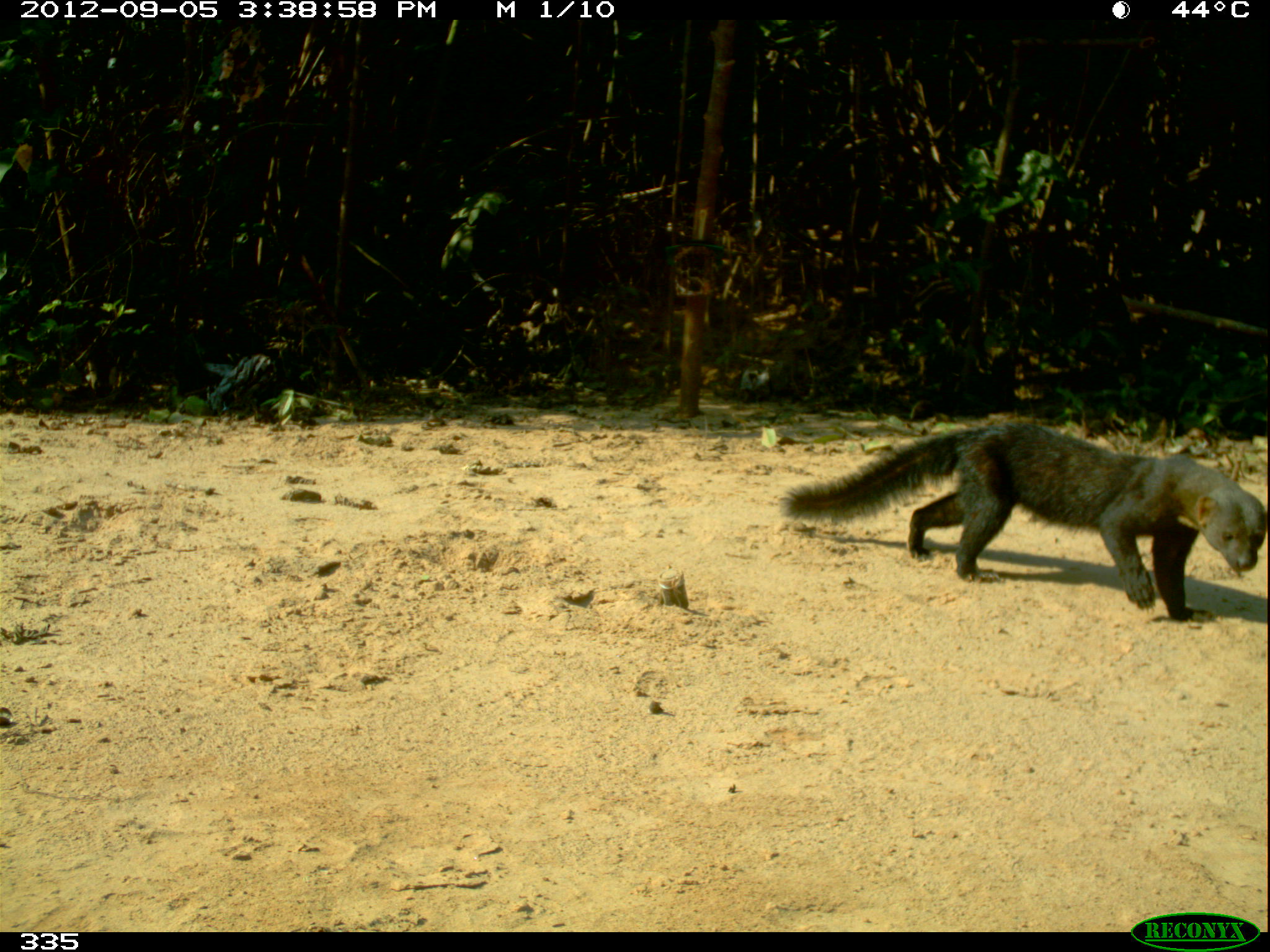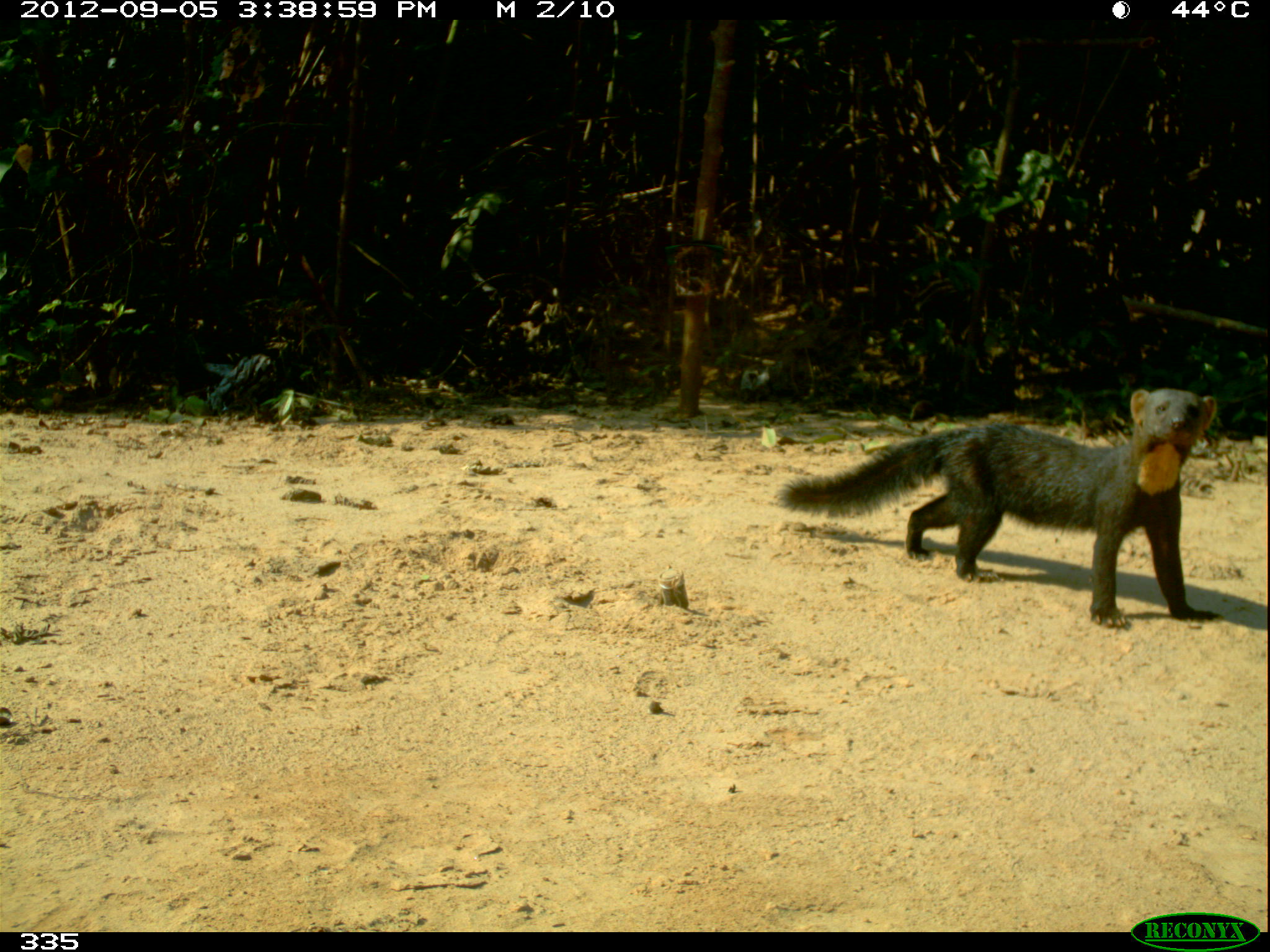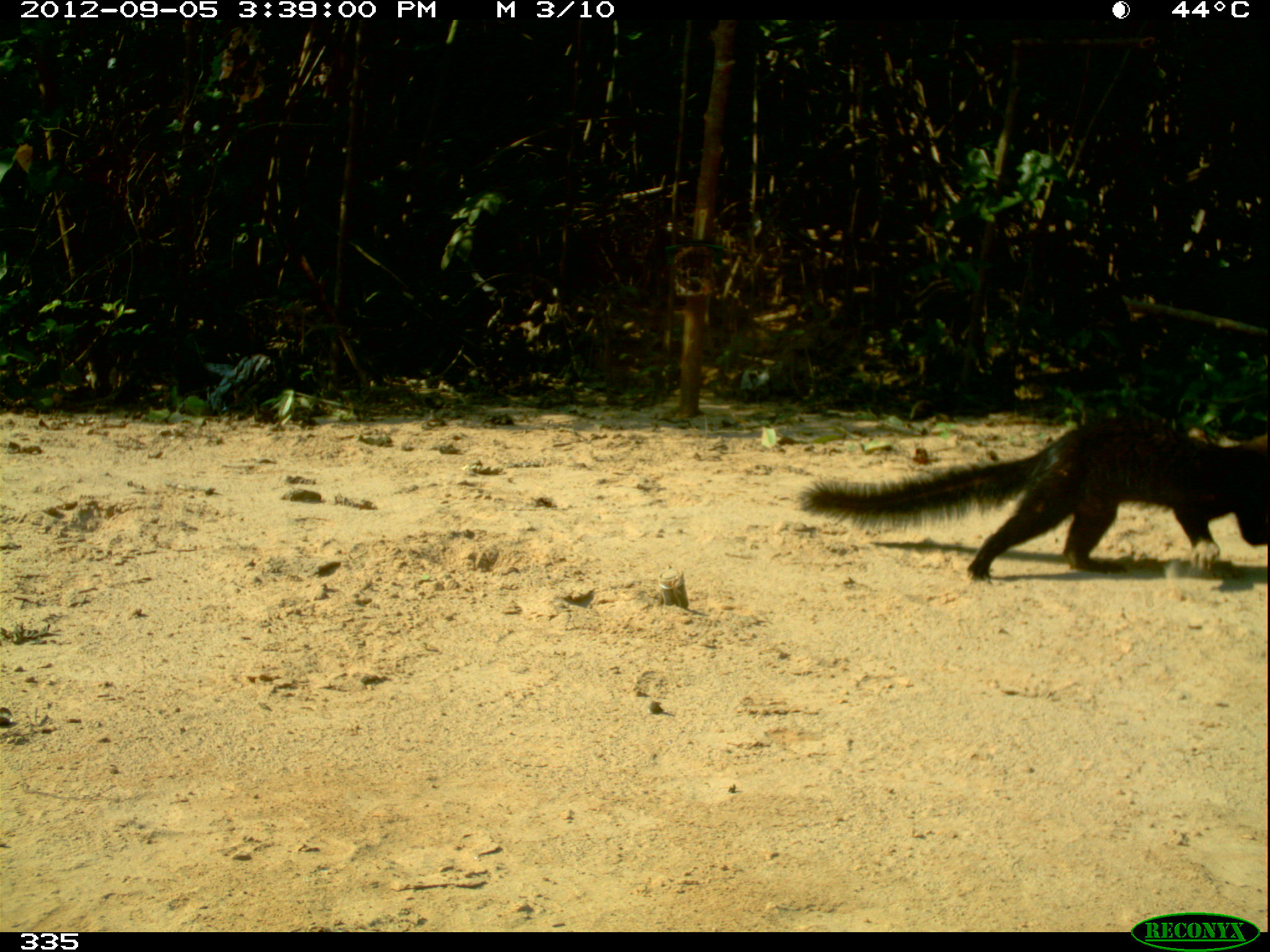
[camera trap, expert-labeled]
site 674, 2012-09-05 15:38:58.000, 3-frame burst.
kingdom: Animalia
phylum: Chordata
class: Mammalia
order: Carnivora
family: Mustelidae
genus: Eira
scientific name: Eira barbara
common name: tayra